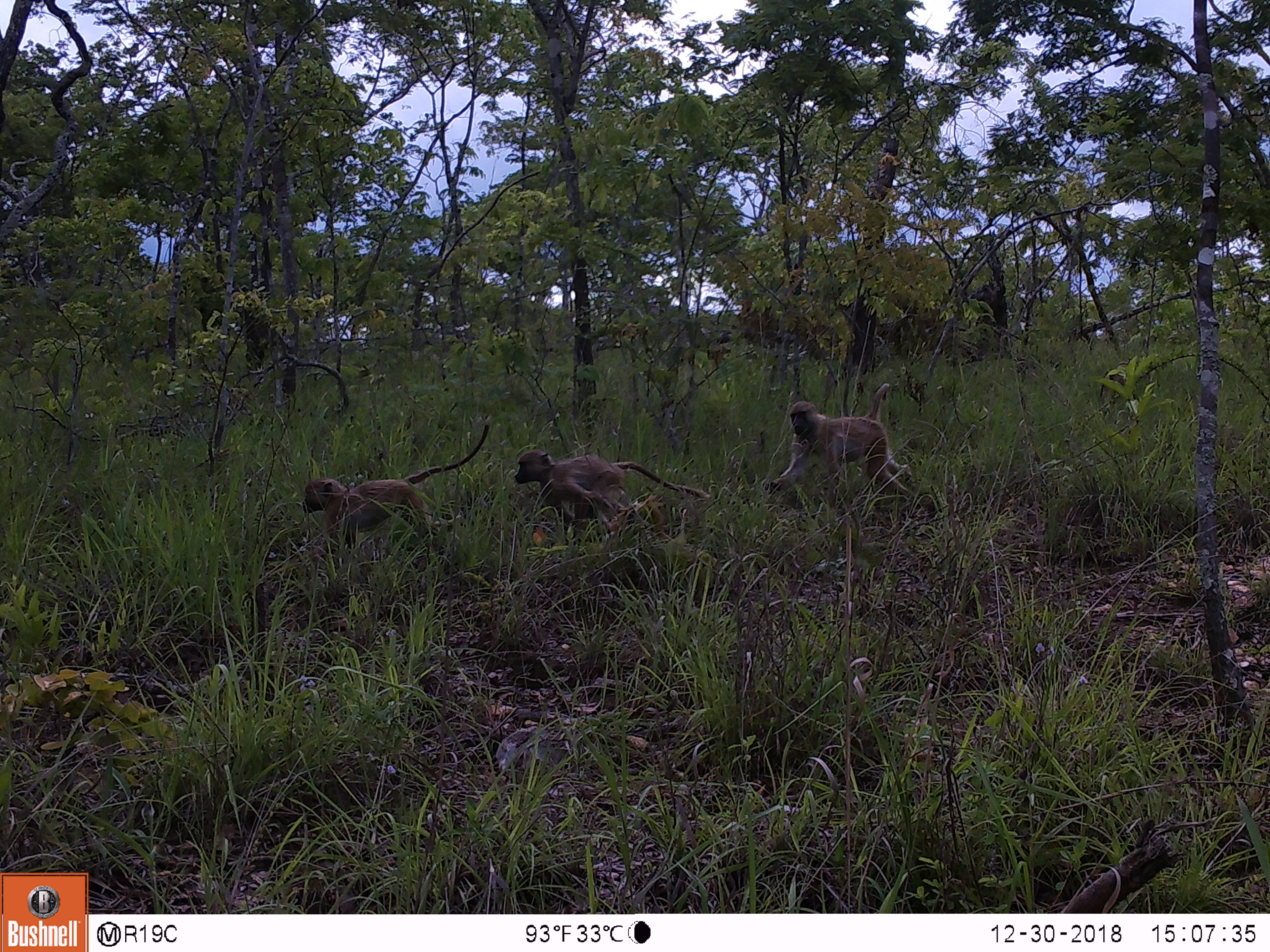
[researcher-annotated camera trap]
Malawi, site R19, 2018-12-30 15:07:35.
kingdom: Animalia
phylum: Chordata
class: Mammalia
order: Primates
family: Cercopithecidae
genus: Papio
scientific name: Papio cynocephalus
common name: yellow baboon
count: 3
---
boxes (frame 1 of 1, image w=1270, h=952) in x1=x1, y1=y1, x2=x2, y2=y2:
yellow baboon: x1=293, y1=407, x2=497, y2=572; x1=507, y1=428, x2=722, y2=535; x1=760, y1=380, x2=926, y2=505